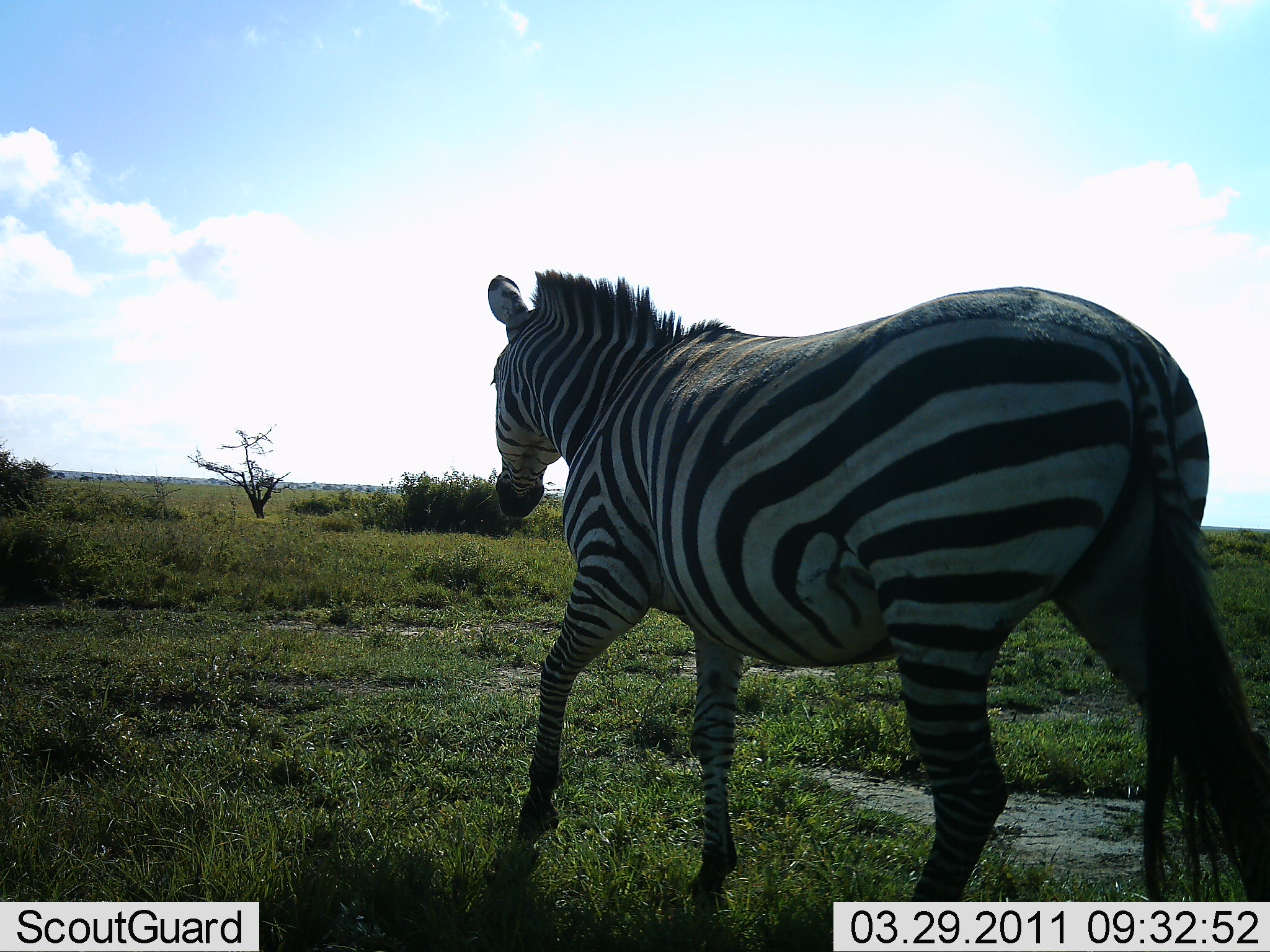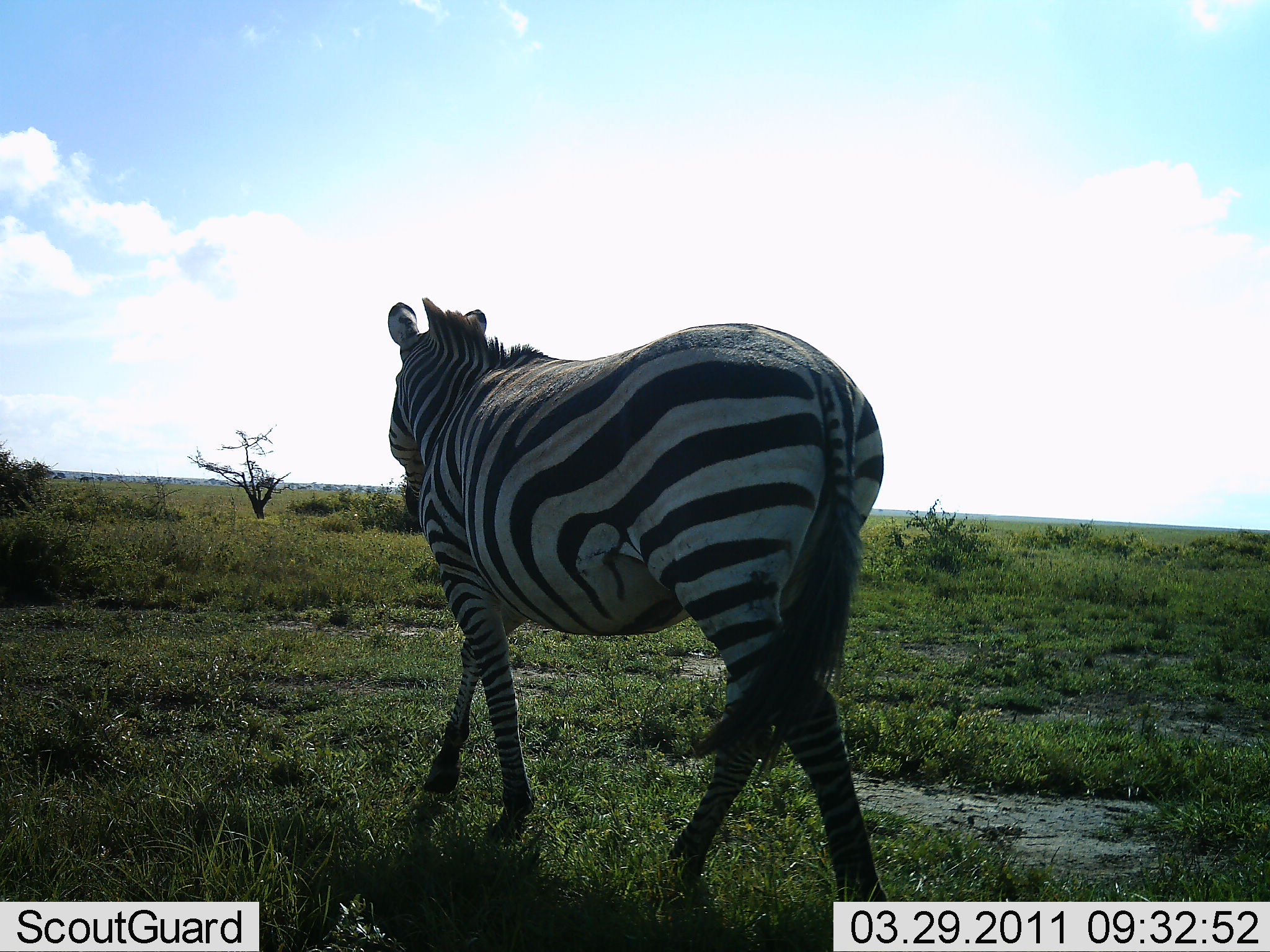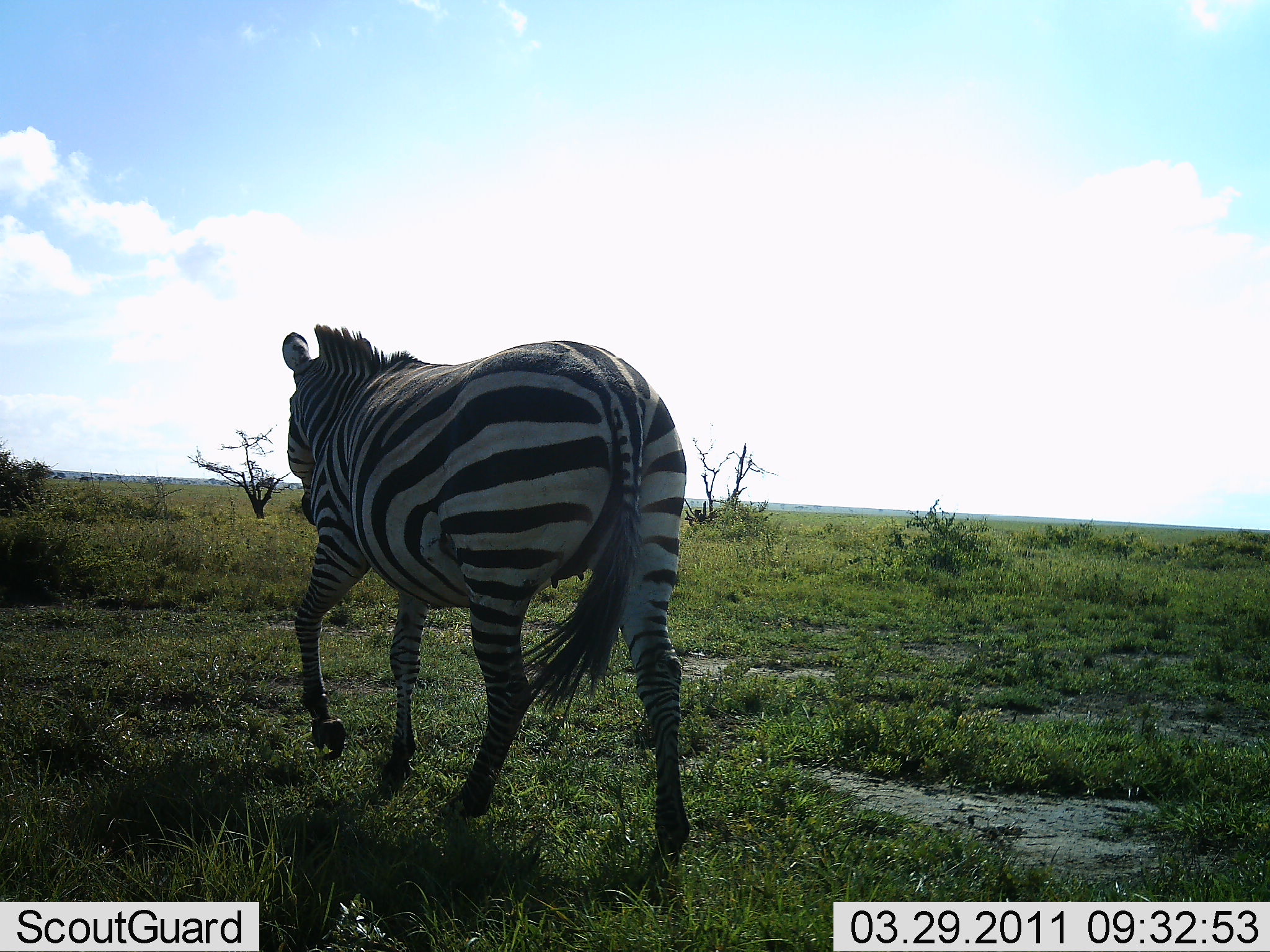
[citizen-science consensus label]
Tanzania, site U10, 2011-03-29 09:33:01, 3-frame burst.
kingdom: Animalia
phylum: Chordata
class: Mammalia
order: Perissodactyla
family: Equidae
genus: Equus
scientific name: Equus quagga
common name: plains zebra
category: zebra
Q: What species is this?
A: Zebra (plains zebra) (Equus quagga).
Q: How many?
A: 1.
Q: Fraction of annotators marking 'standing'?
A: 0%.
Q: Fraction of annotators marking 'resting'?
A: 0%.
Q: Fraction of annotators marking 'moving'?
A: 100%.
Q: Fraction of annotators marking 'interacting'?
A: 0%.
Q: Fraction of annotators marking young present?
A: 0%.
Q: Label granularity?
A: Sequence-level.